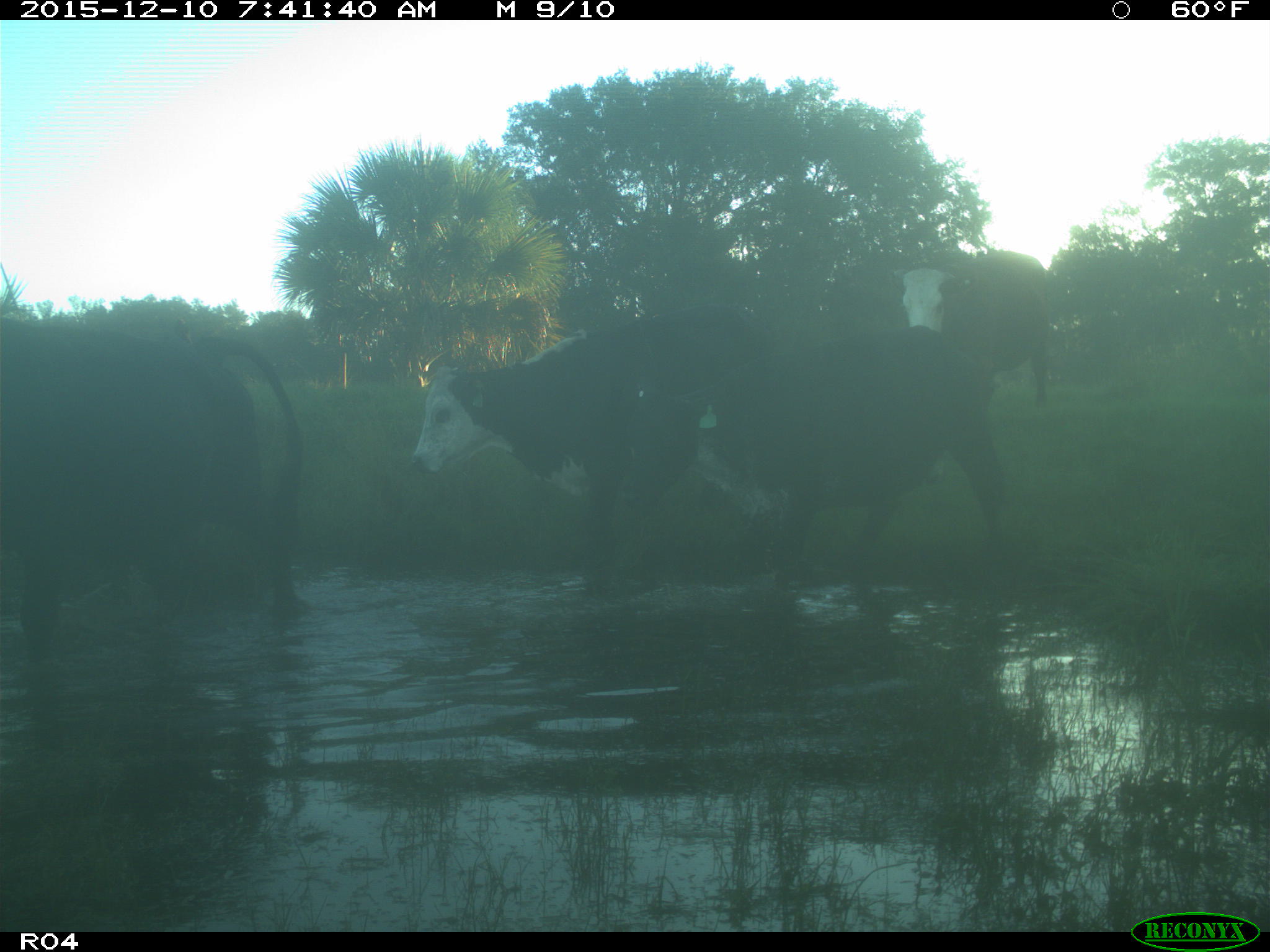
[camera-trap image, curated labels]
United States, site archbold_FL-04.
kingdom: Animalia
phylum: Chordata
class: Mammalia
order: Artiodactyla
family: Bovidae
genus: Bos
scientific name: Bos taurus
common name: domestic cow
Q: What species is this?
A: Bos taurus (domestic cow).